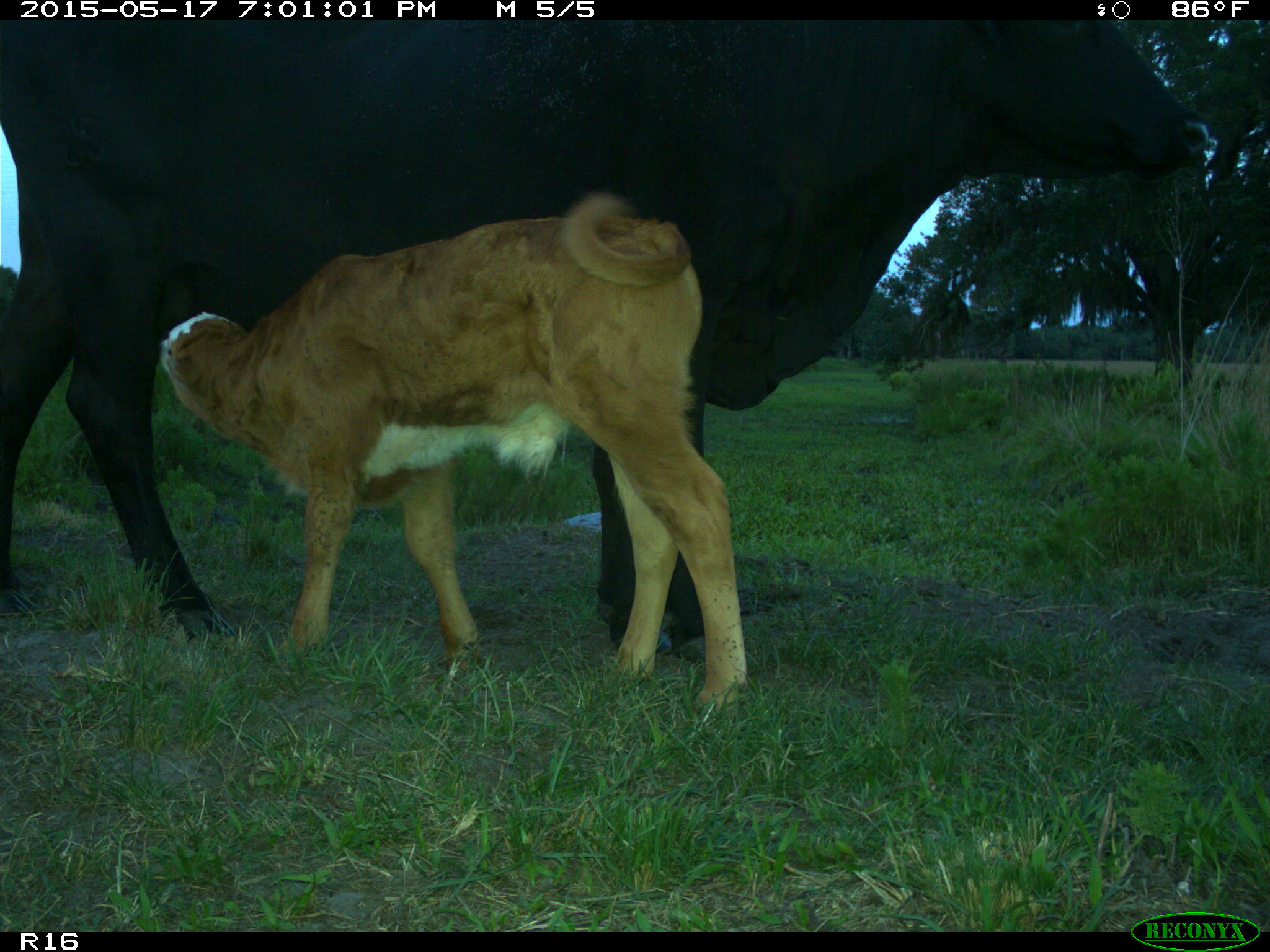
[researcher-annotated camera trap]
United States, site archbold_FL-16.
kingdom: Animalia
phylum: Chordata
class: Mammalia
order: Artiodactyla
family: Bovidae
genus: Bos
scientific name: Bos taurus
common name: domestic cow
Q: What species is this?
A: Bos taurus (domestic cow).